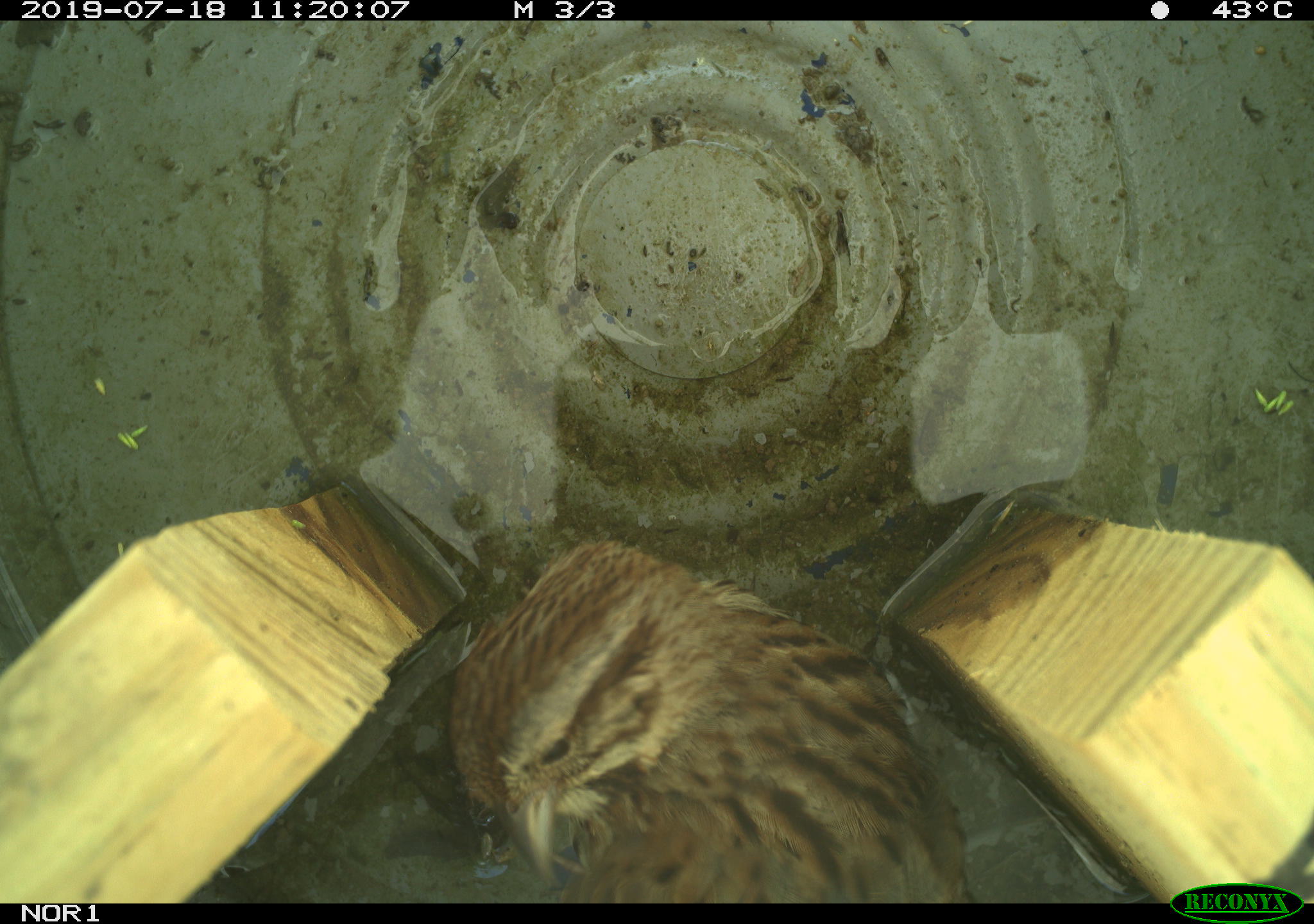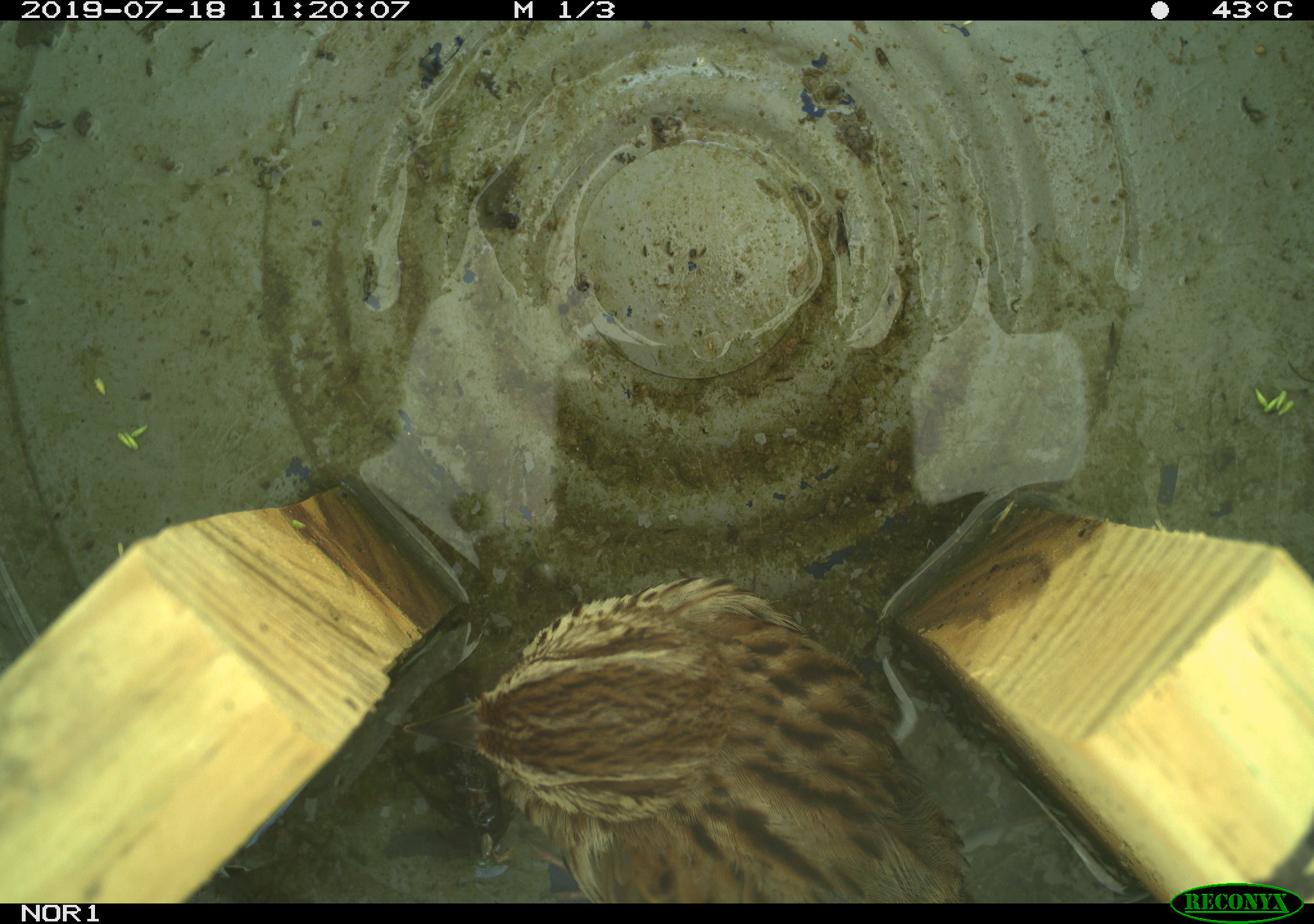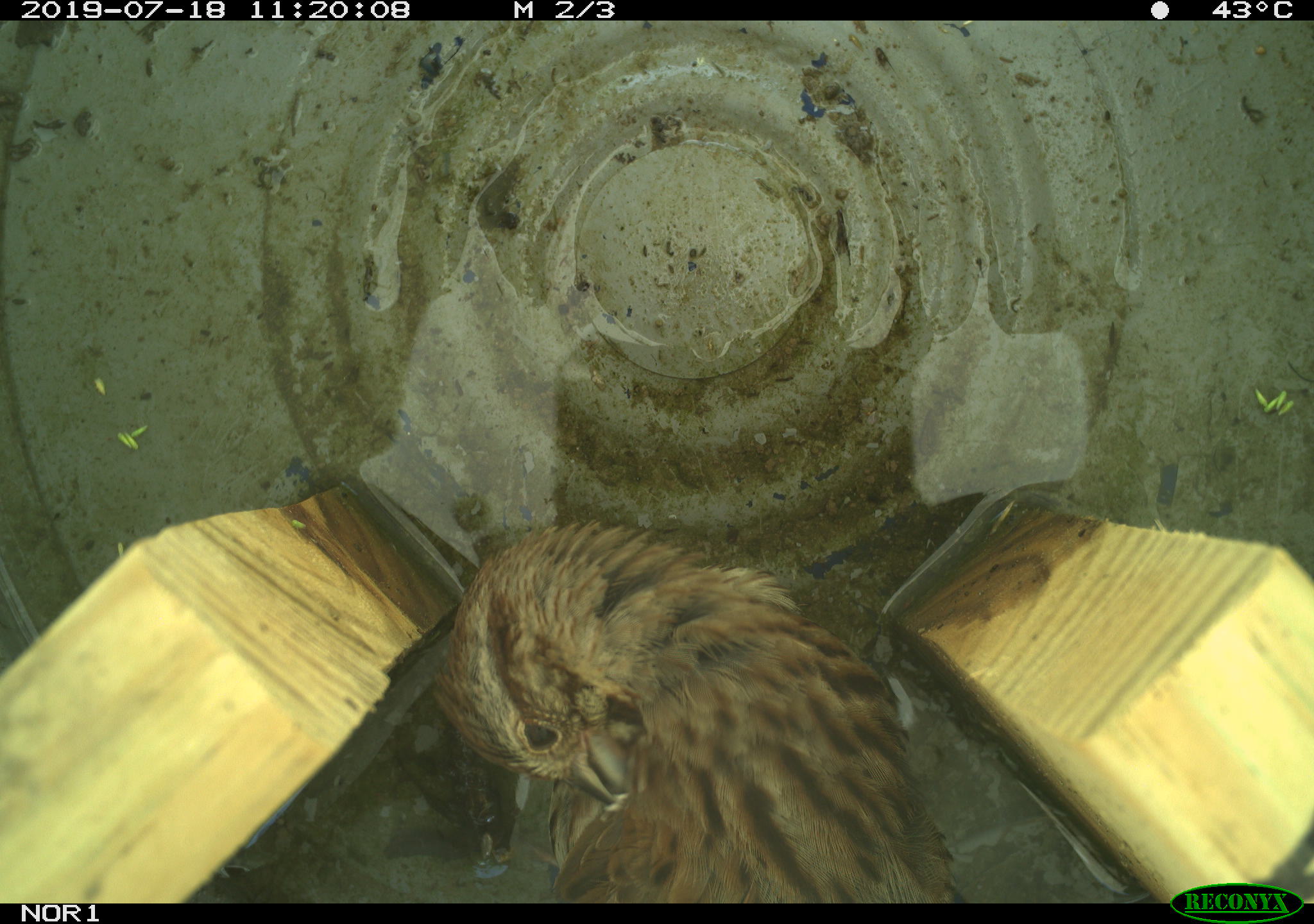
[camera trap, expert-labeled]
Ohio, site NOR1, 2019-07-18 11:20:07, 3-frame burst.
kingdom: Animalia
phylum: Chordata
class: Aves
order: Passeriformes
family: Passerellidae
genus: Melospiza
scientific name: Melospiza melodia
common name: song sparrow